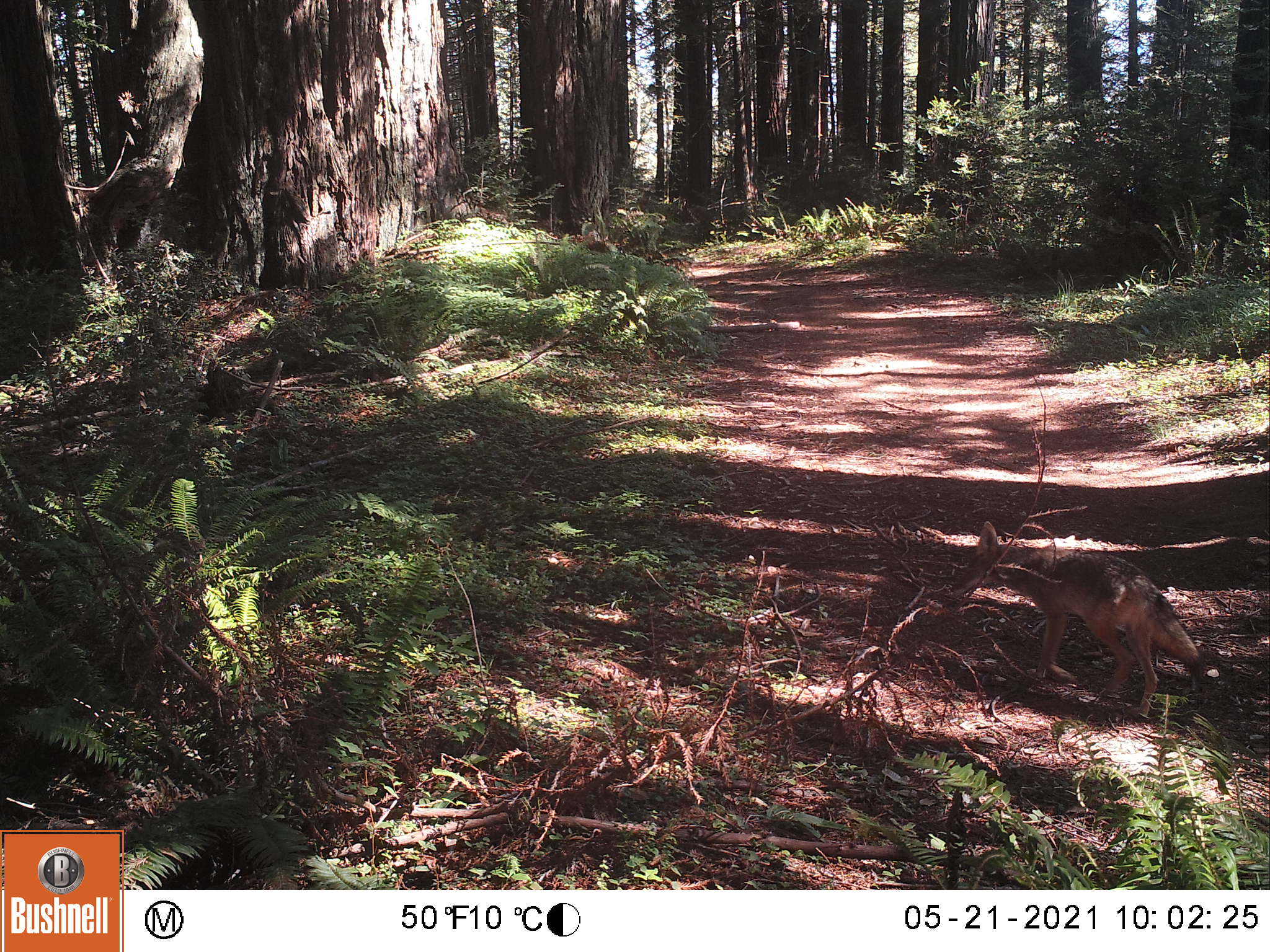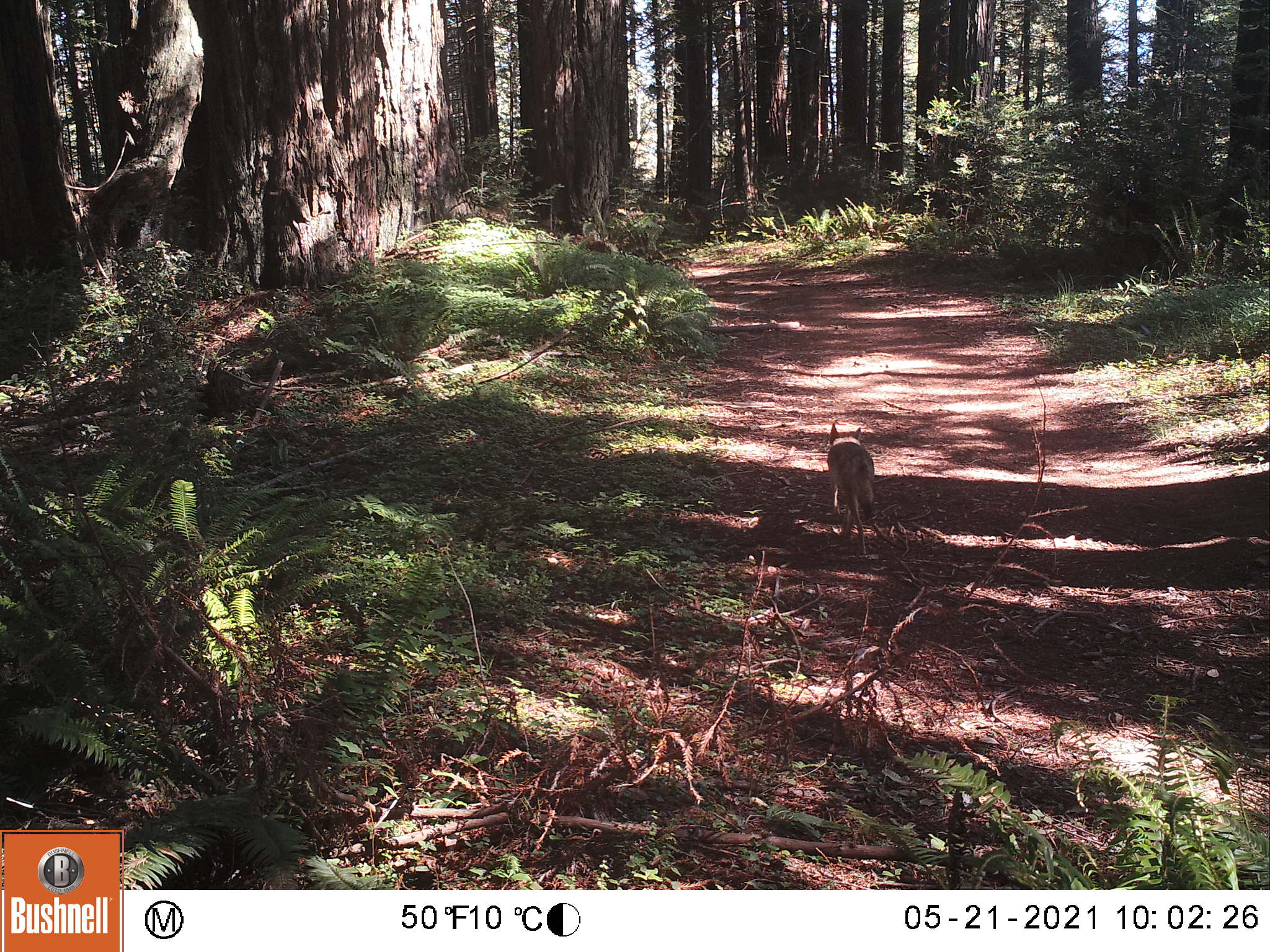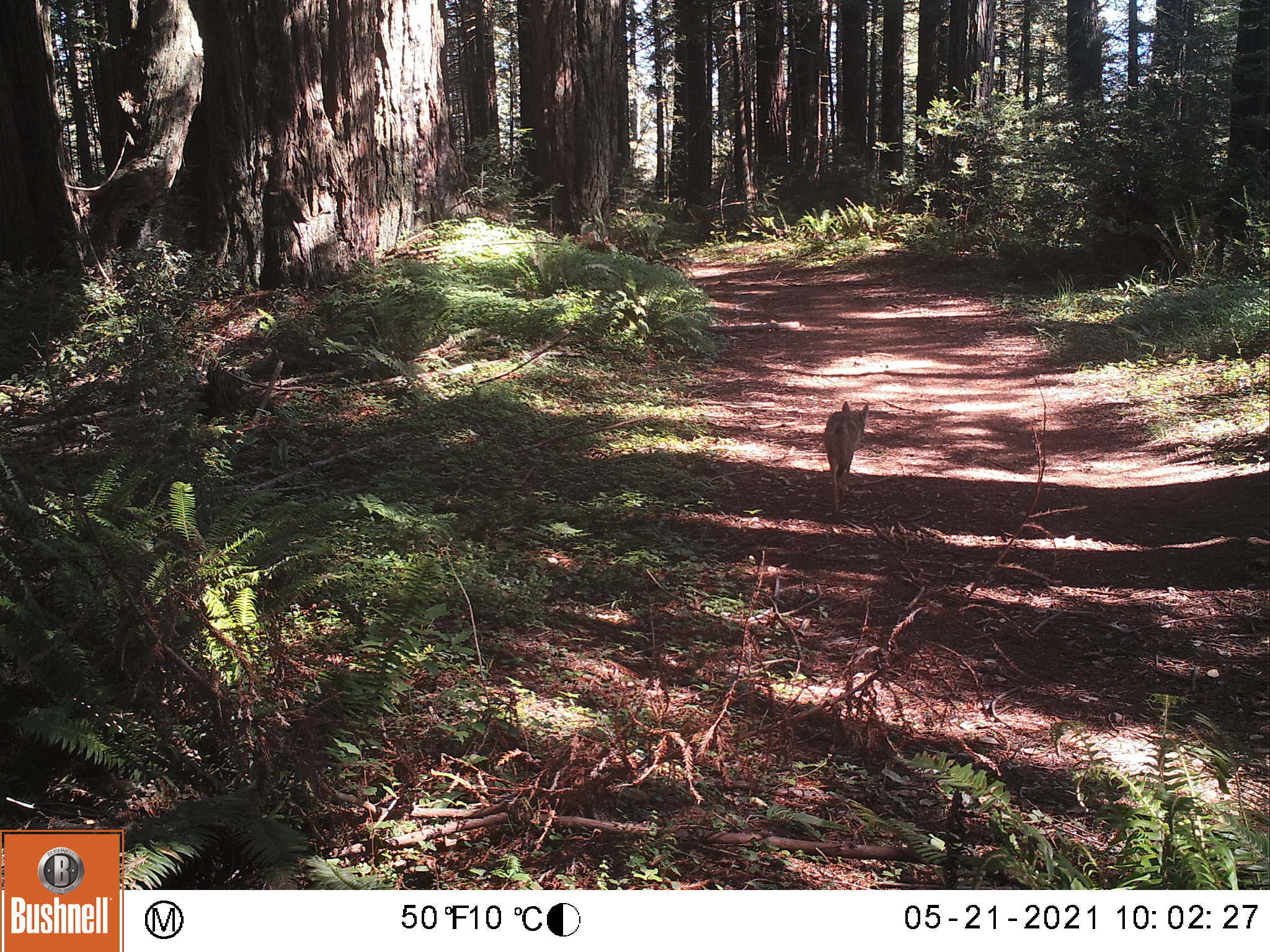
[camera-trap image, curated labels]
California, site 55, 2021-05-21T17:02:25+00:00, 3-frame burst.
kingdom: Animalia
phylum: Chordata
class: Mammalia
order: Carnivora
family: Canidae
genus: Canis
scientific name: Canis latrans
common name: coyote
Coyote (Canis latrans).